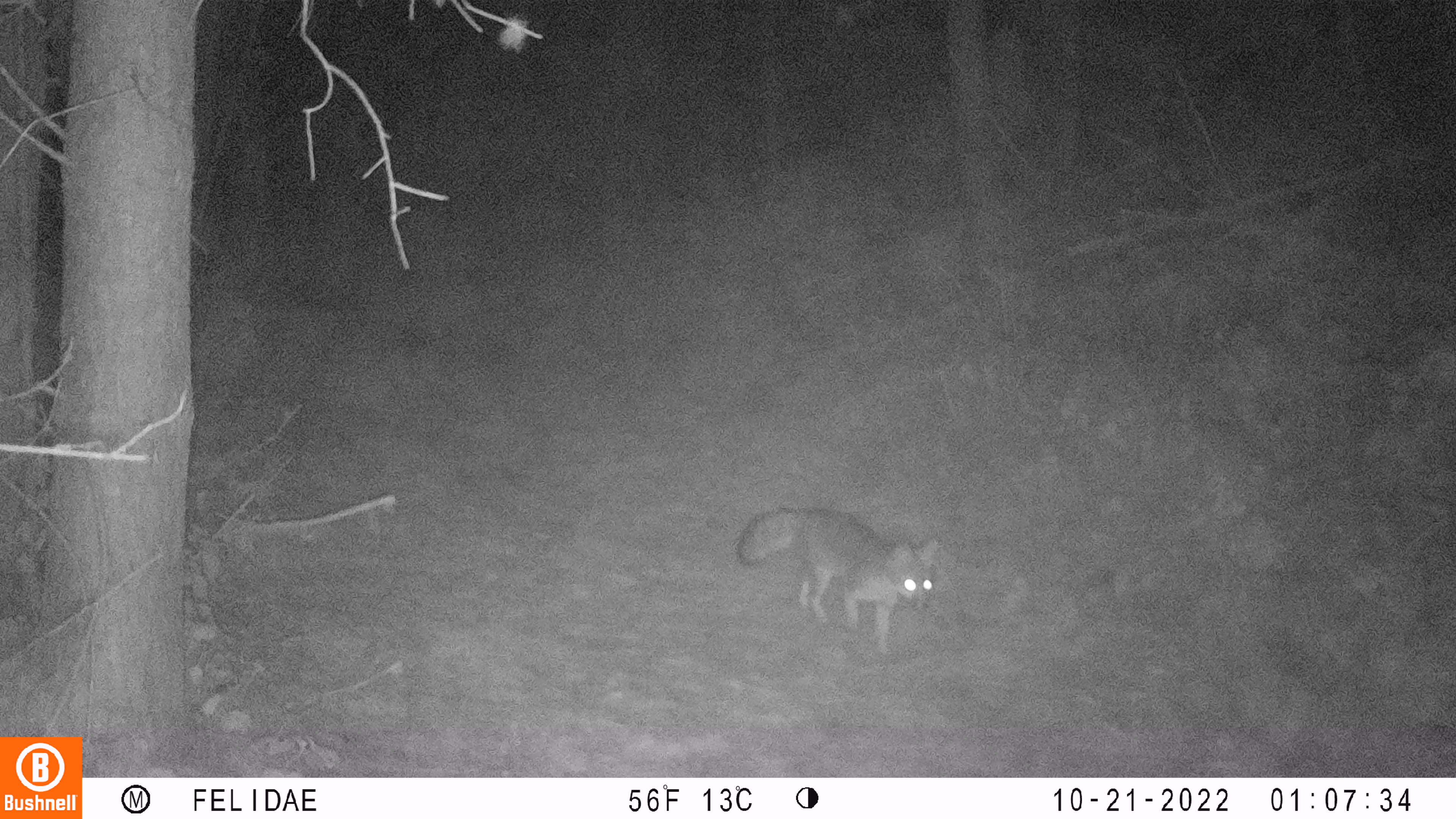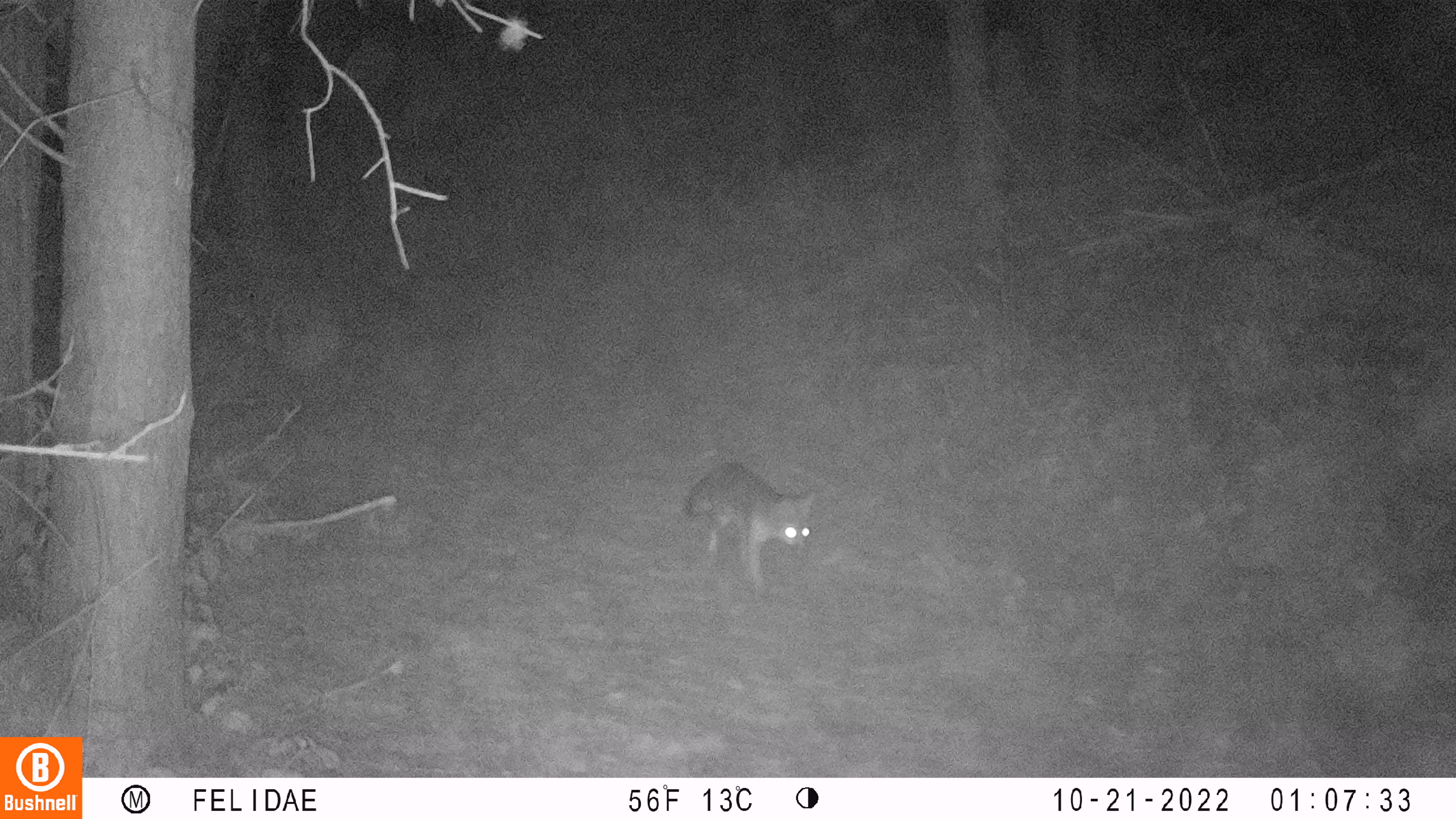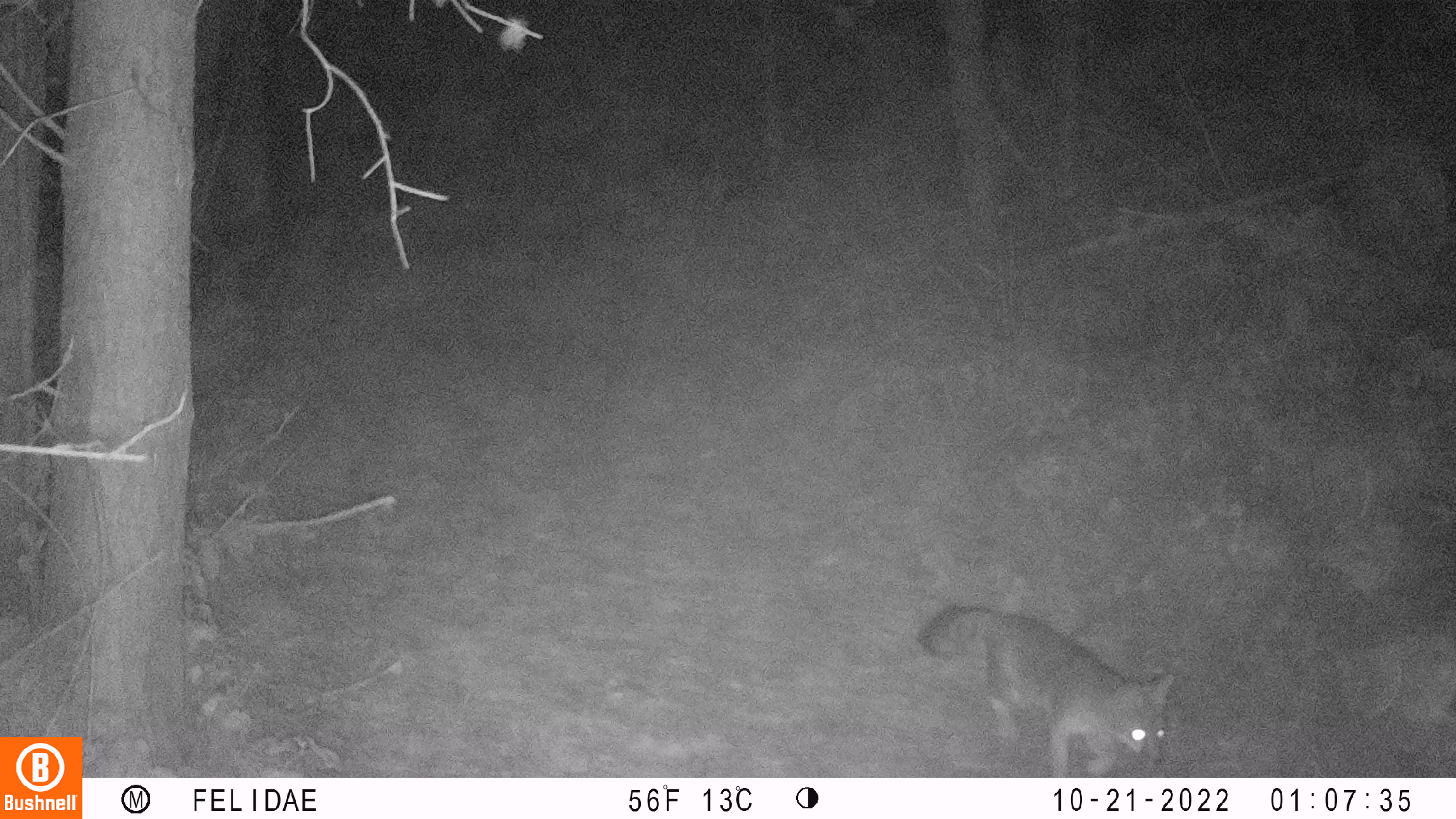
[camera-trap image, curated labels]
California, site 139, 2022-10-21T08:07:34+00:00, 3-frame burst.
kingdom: Animalia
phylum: Chordata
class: Mammalia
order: Carnivora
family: Canidae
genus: Urocyon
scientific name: Urocyon cinereoargenteus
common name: gray fox